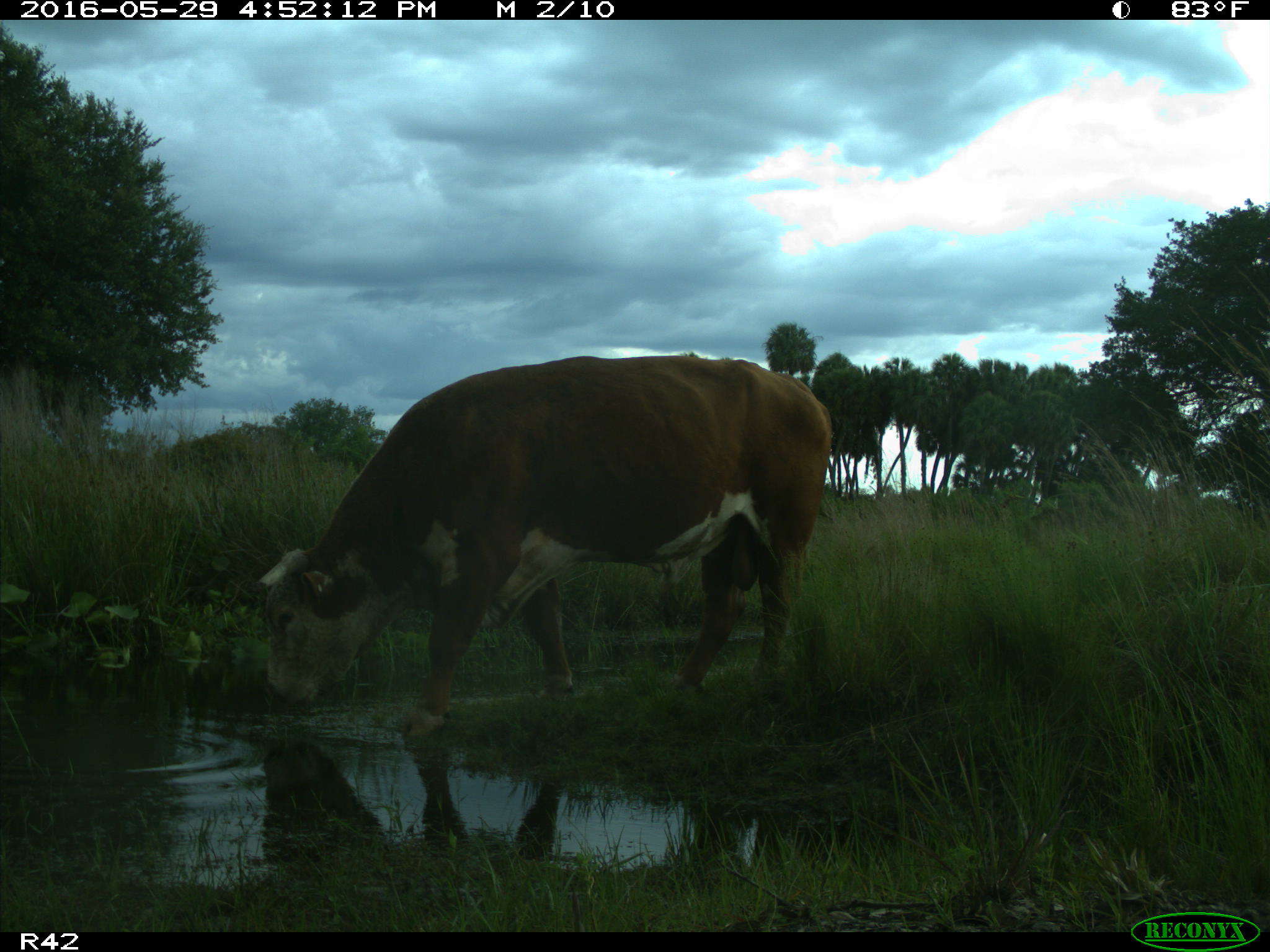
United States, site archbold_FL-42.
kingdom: Animalia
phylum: Chordata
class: Mammalia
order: Artiodactyla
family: Bovidae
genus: Bos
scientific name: Bos taurus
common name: domestic cow